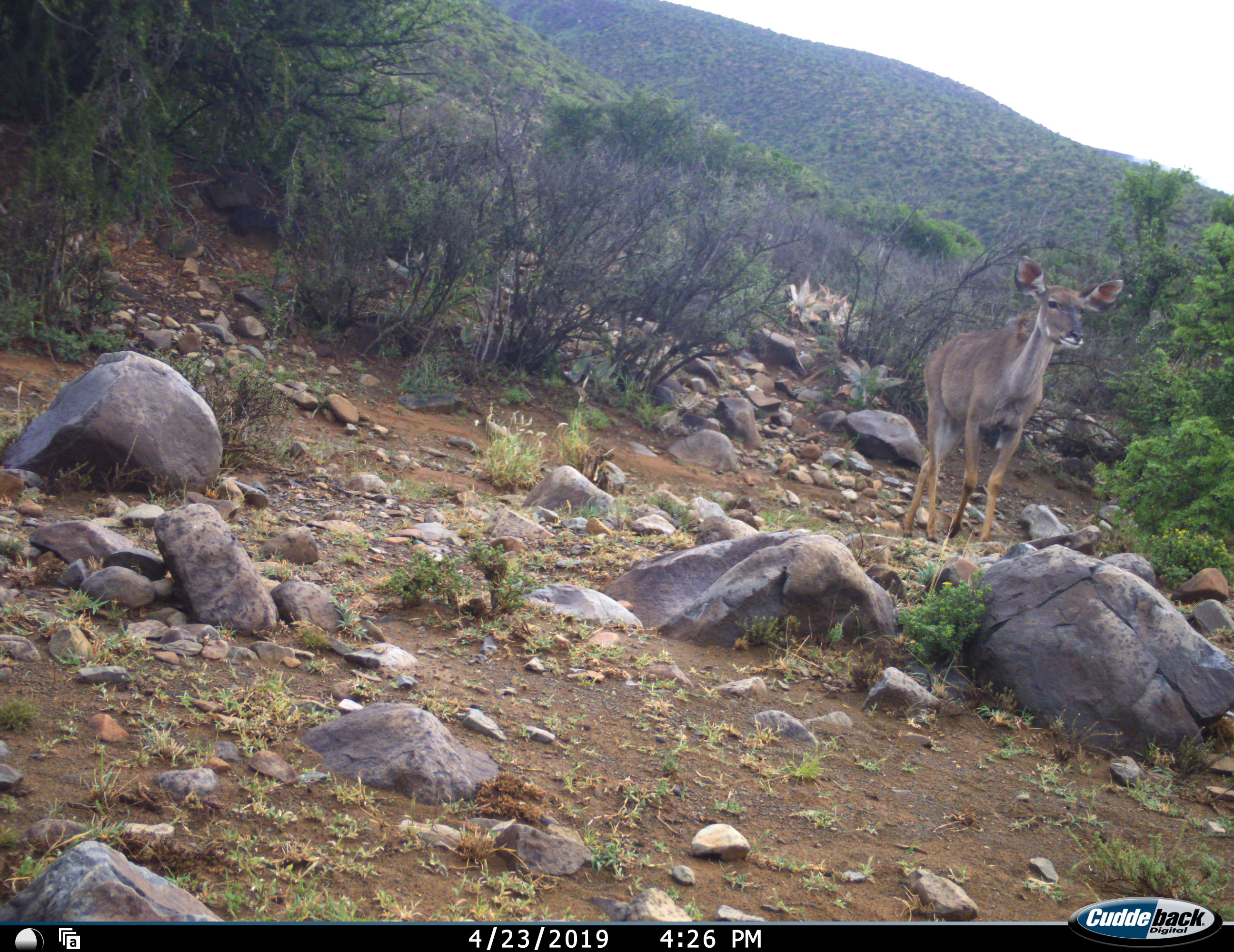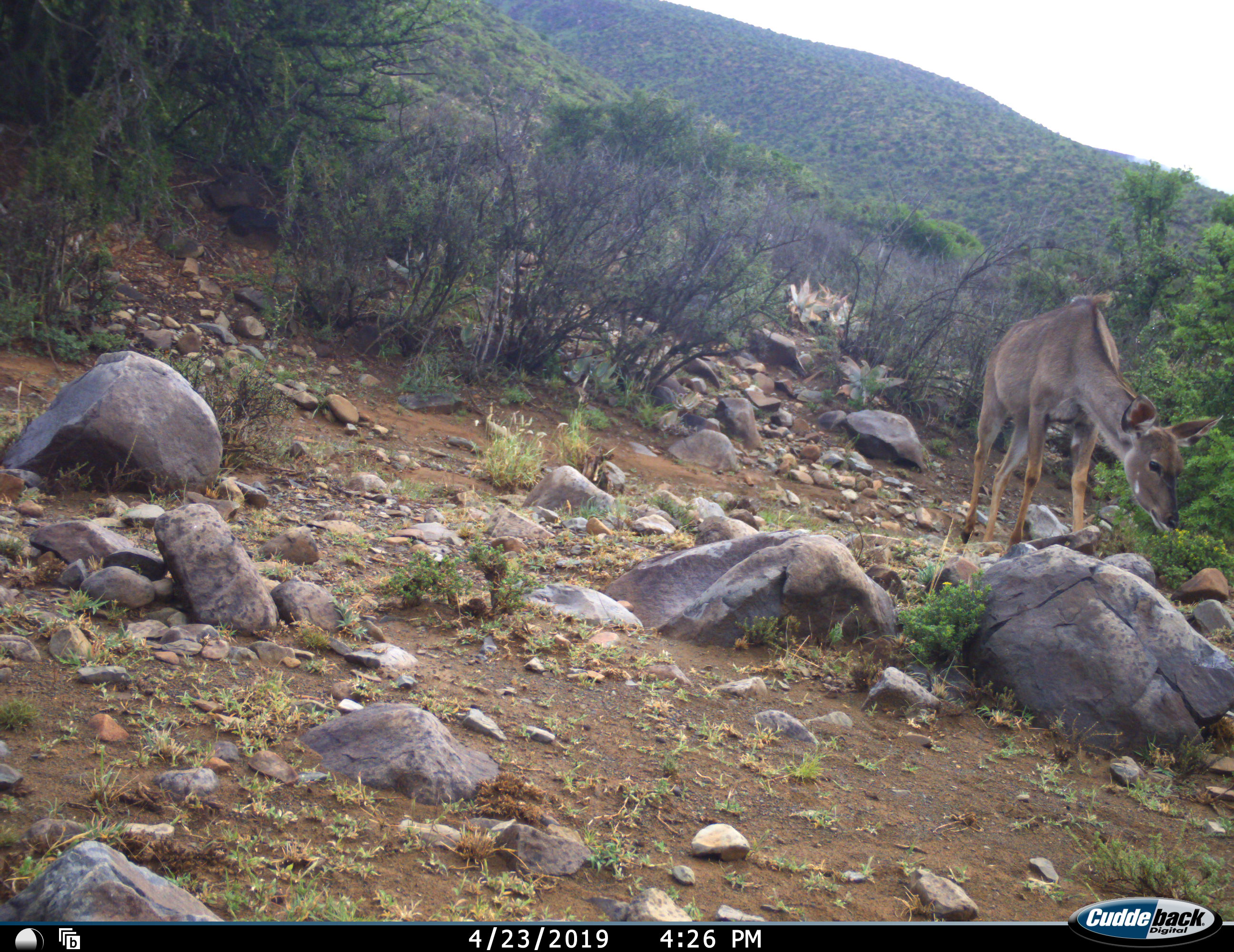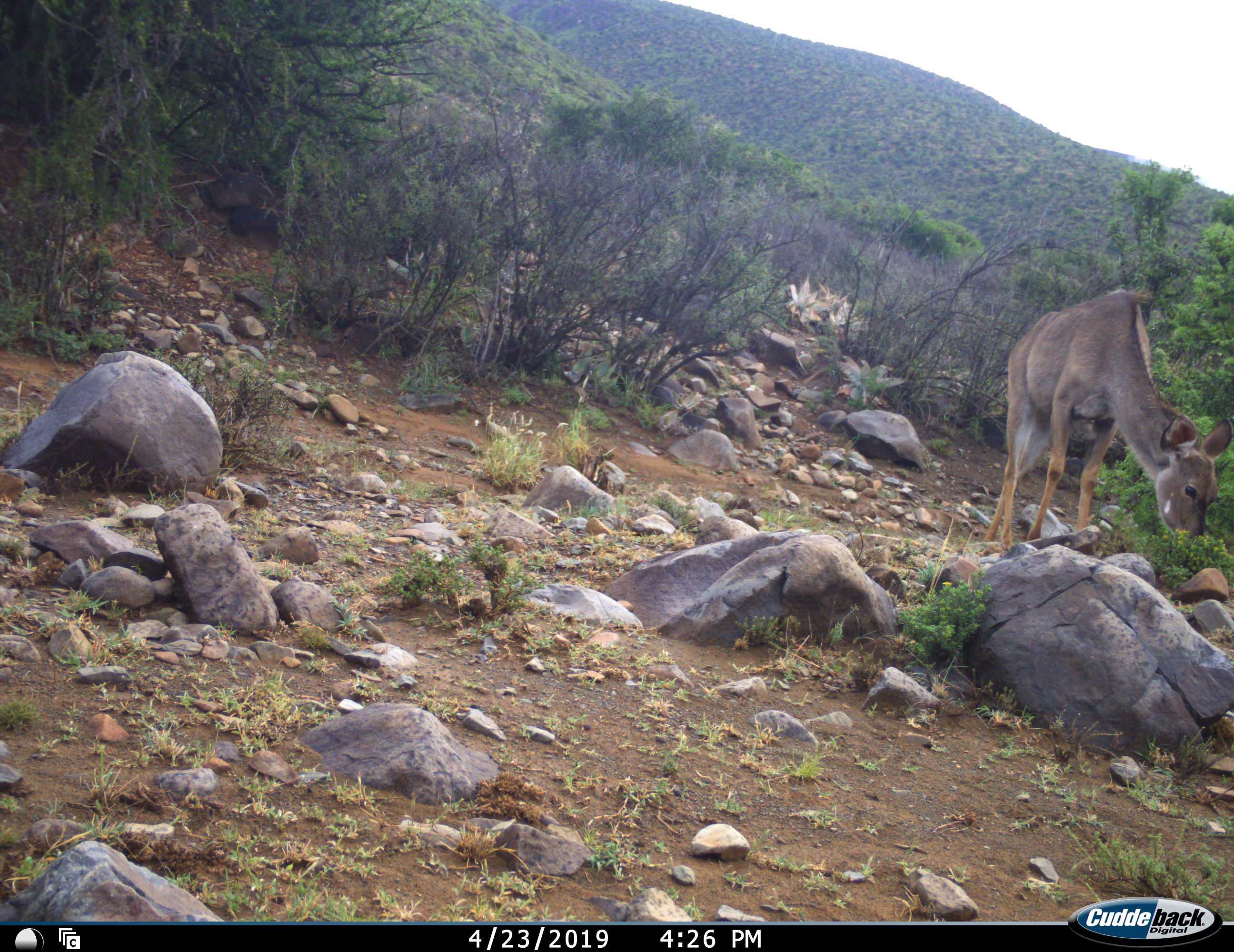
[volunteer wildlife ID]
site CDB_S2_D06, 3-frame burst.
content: unidentified animal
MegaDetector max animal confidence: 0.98